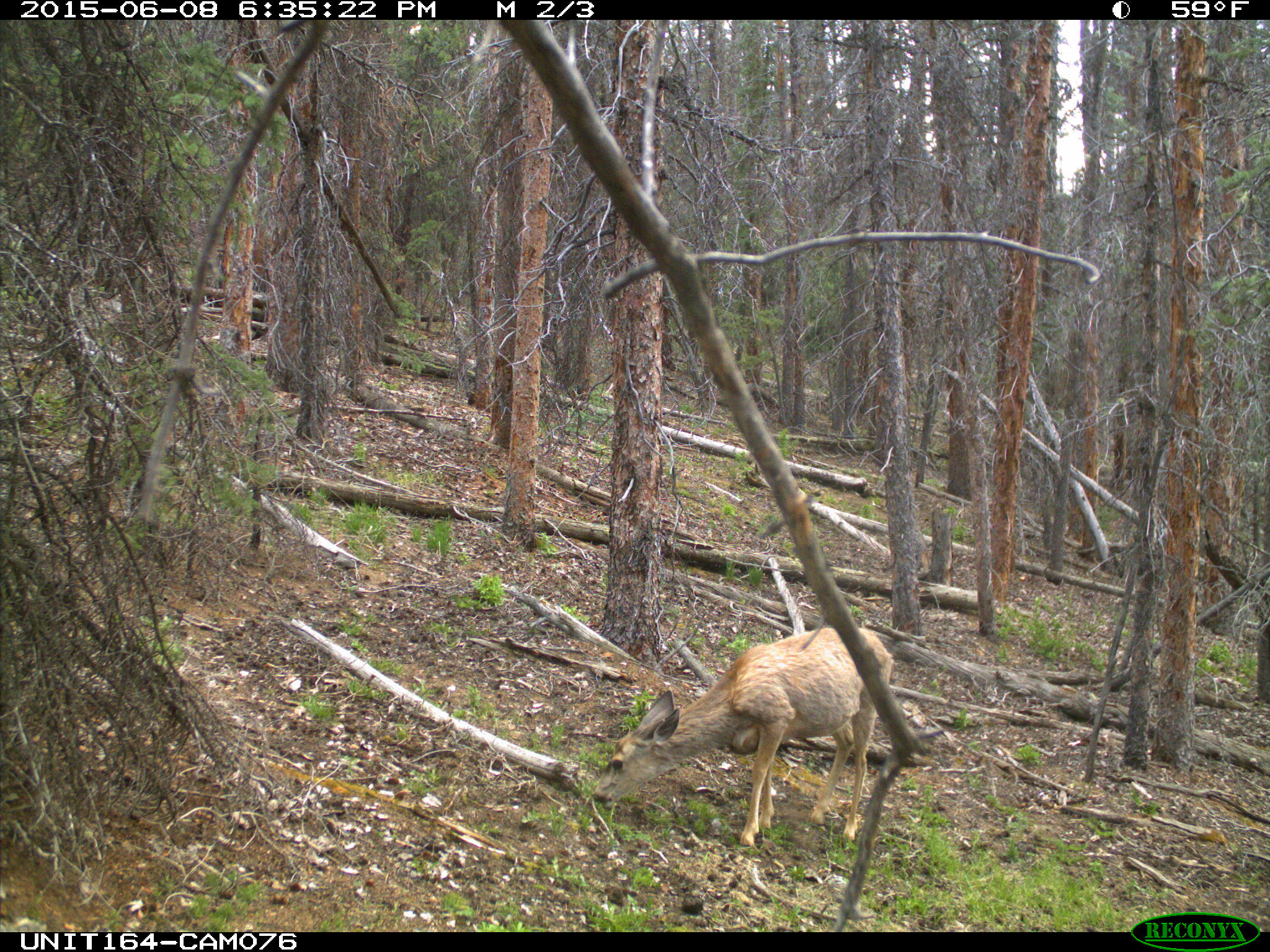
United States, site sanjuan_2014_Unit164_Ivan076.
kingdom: Animalia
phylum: Chordata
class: Mammalia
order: Artiodactyla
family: Cervidae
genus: Odocoileus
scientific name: Odocoileus hemionus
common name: mule deer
Odocoileus hemionus (mule deer).